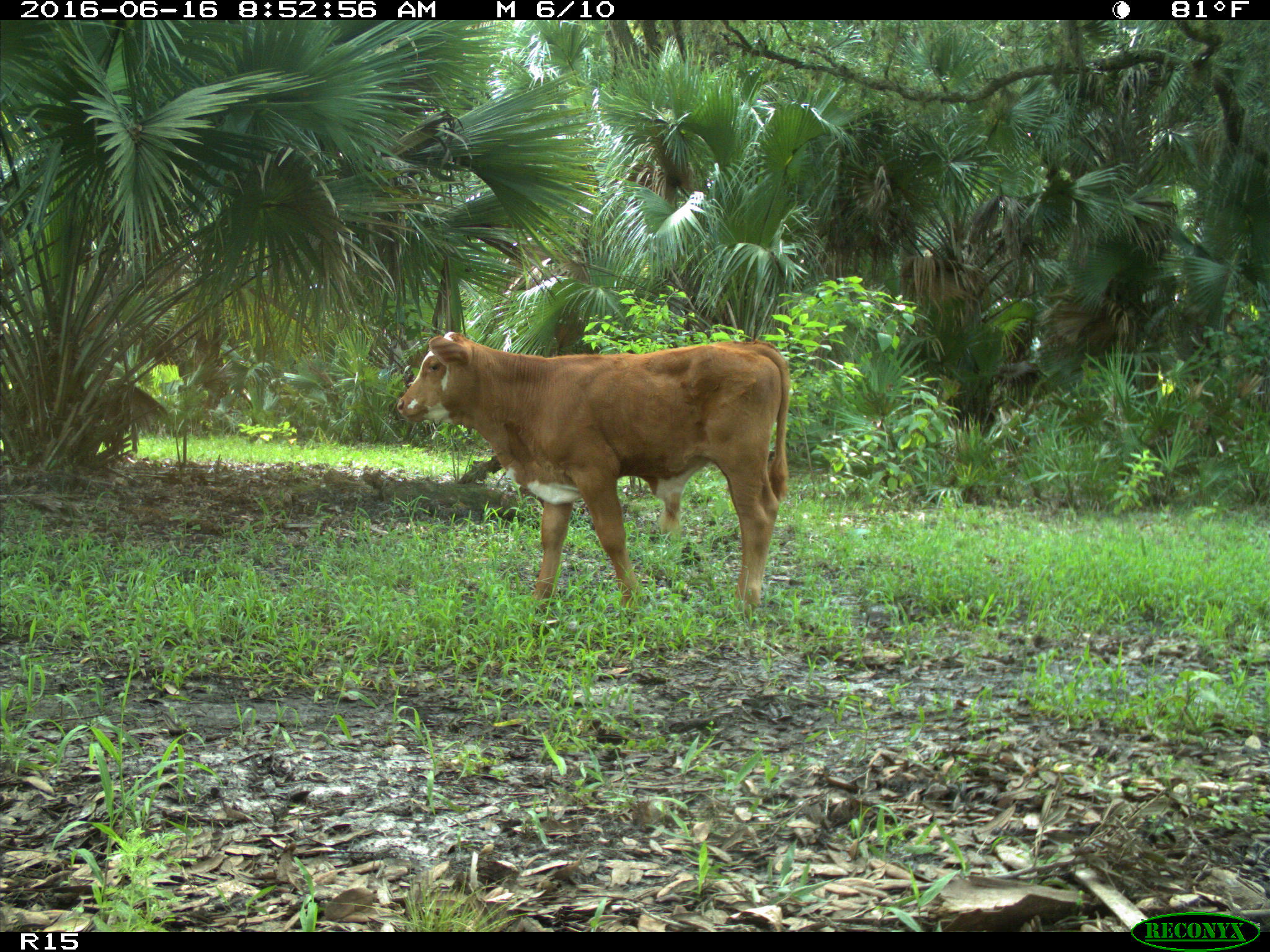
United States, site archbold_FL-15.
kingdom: Animalia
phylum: Chordata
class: Mammalia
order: Artiodactyla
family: Bovidae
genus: Bos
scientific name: Bos taurus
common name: domestic cow